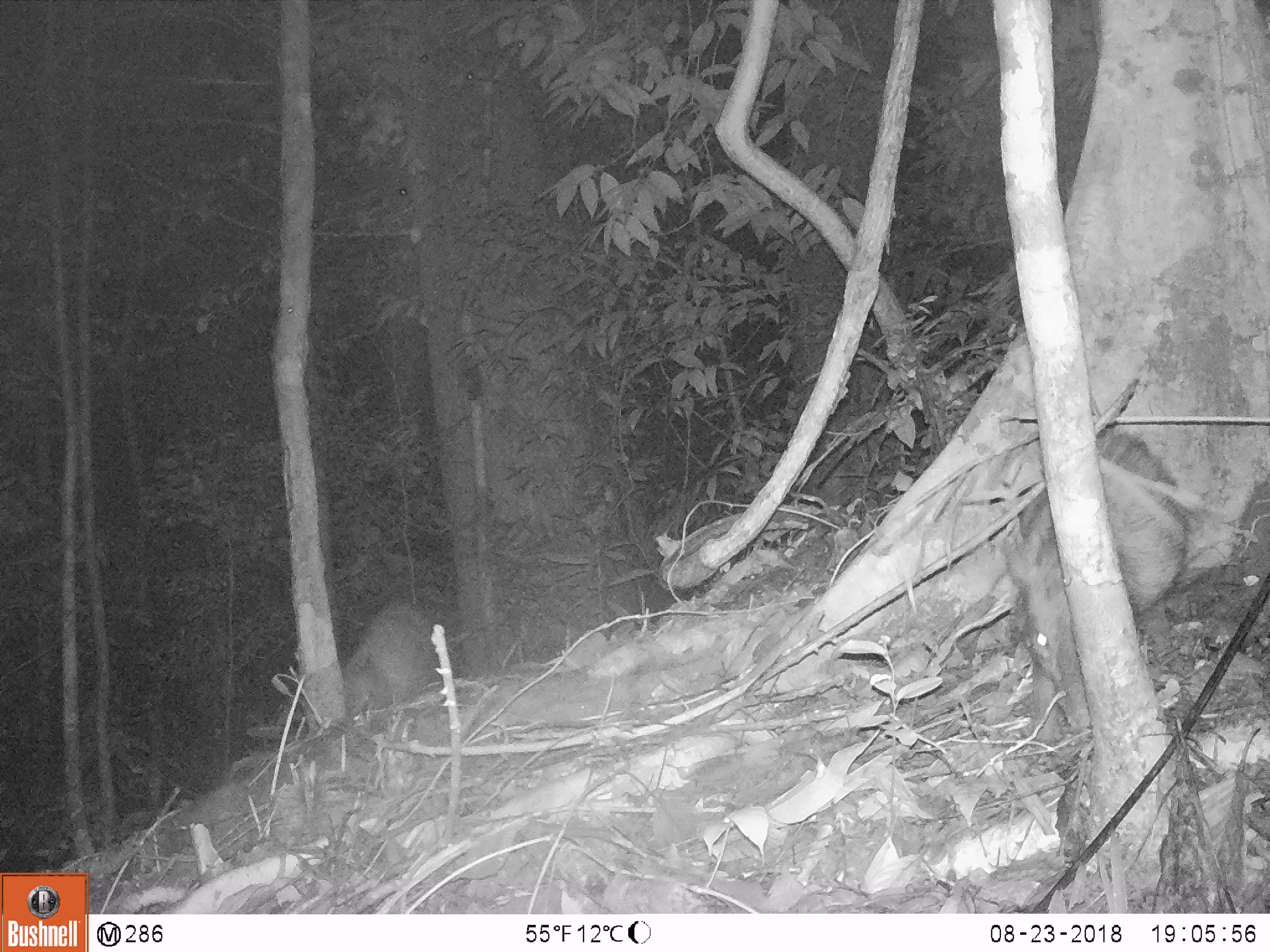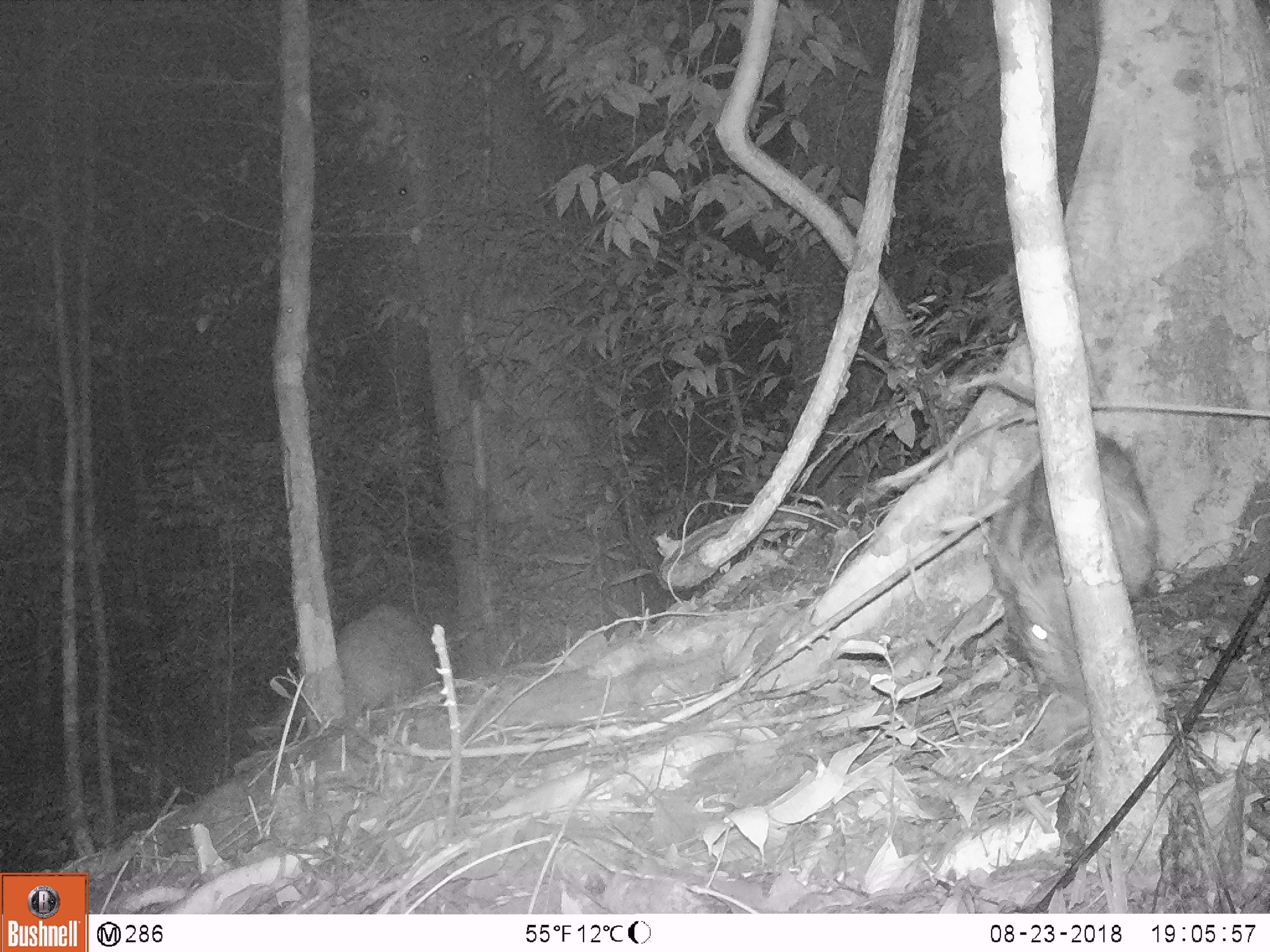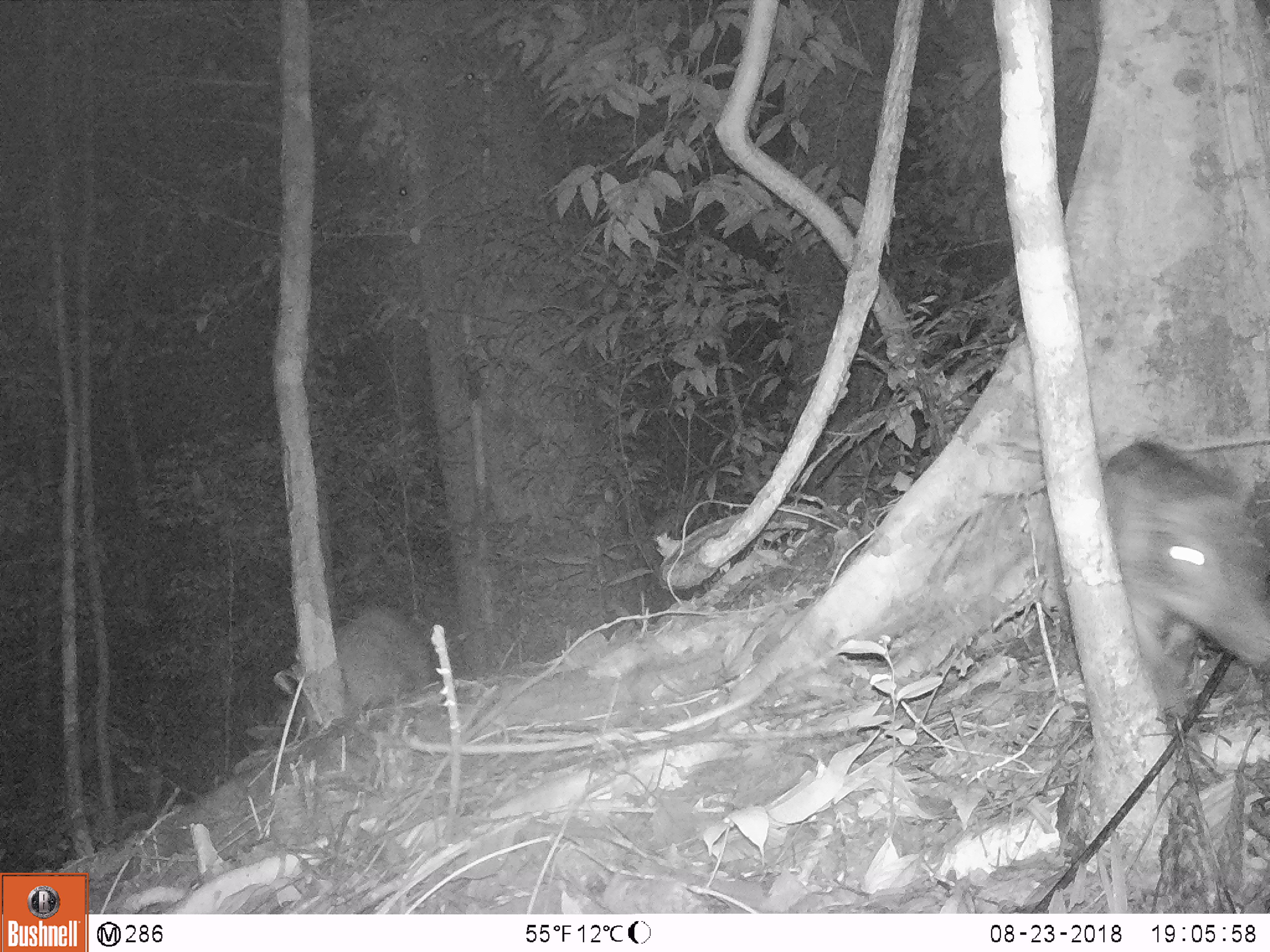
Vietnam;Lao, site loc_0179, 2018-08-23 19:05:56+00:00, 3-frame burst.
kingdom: Animalia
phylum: Chordata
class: Mammalia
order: Artiodactyla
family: Suidae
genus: Sus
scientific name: Sus scrofa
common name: eurasian wild pig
Eurasian wild pig (Sus scrofa). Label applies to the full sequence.